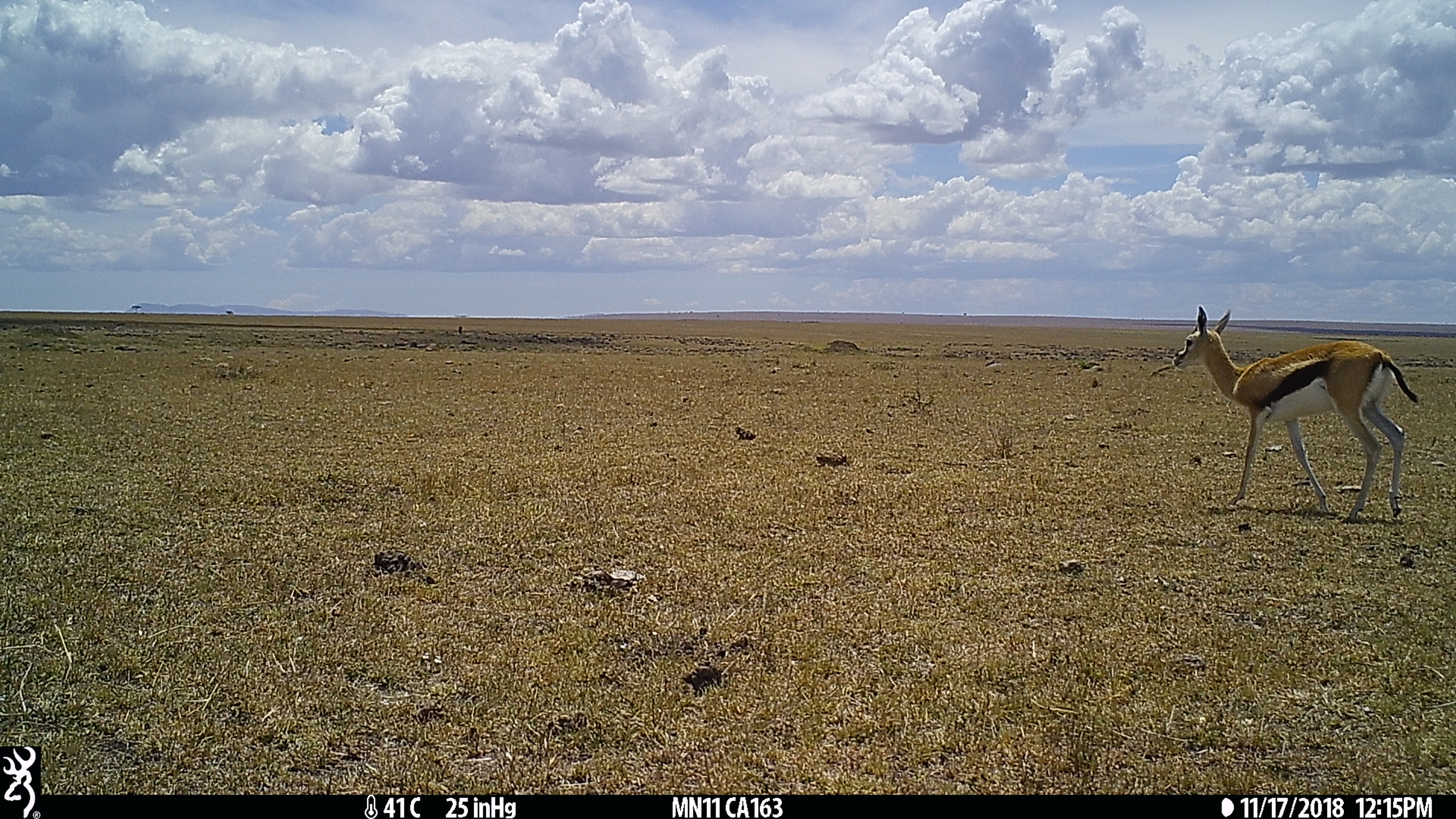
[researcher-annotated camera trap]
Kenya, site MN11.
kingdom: Animalia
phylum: Chordata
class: Mammalia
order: Artiodactyla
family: Bovidae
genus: Eudorcas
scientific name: Eudorcas thomsonii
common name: thomon's gazelle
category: gazelle thomsons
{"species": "gazelle thomsons (thomon's gazelle) (Eudorcas thomsonii)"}